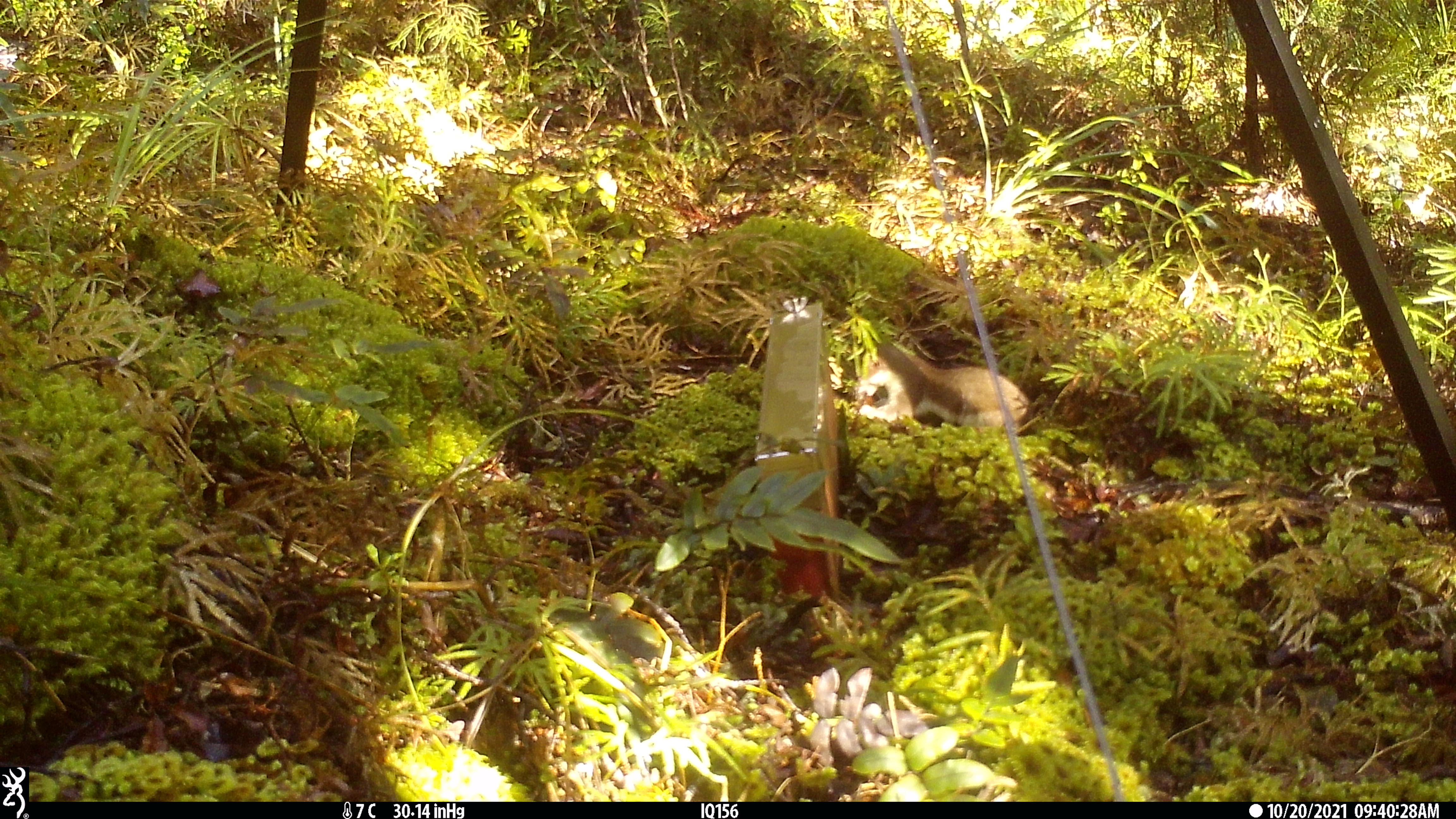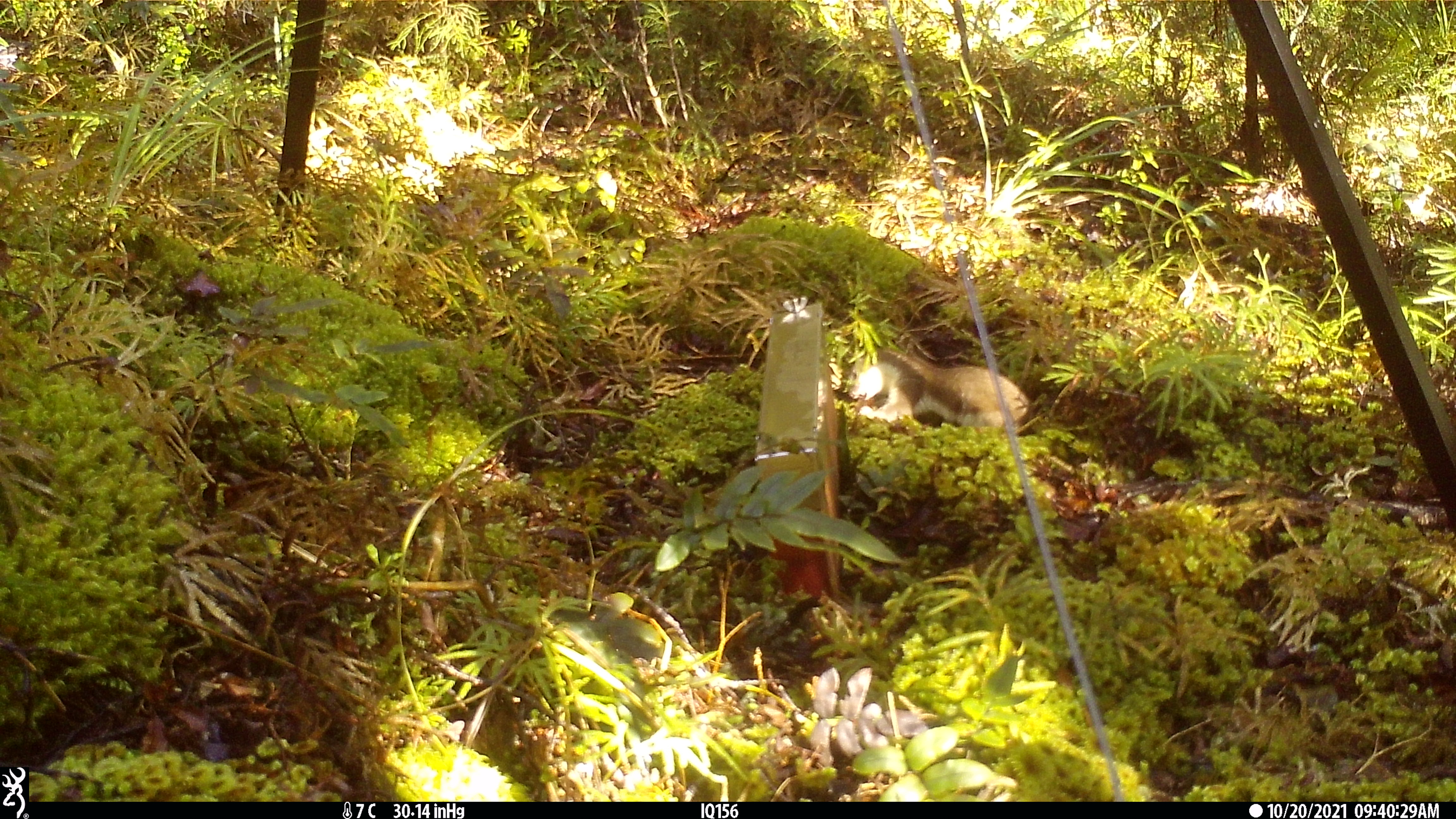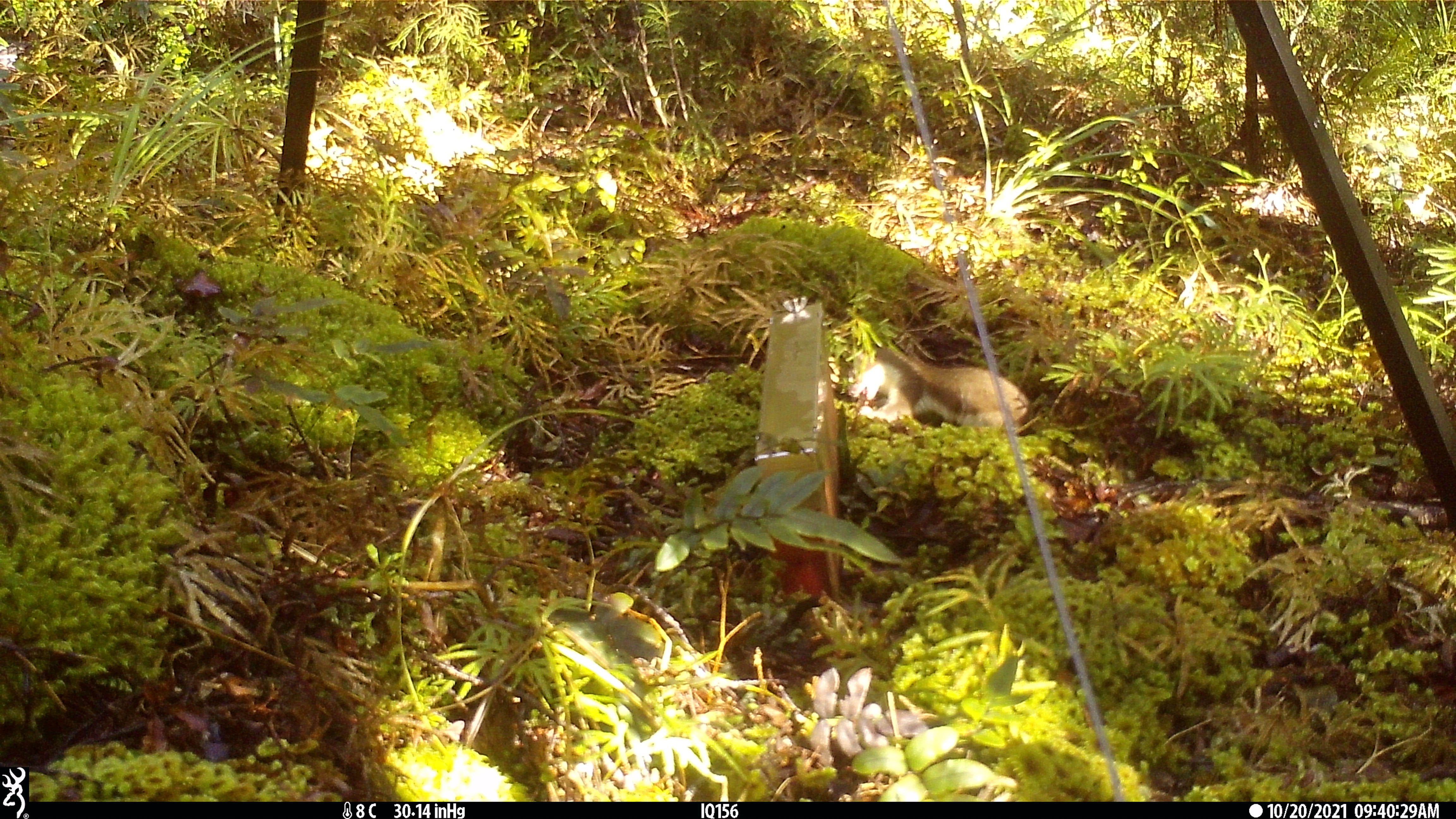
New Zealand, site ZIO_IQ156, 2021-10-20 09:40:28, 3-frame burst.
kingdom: Animalia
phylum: Chordata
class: Mammalia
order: Carnivora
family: Mustelidae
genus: Mustela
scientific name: Mustela erminea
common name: stoat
Stoat (Mustela erminea).